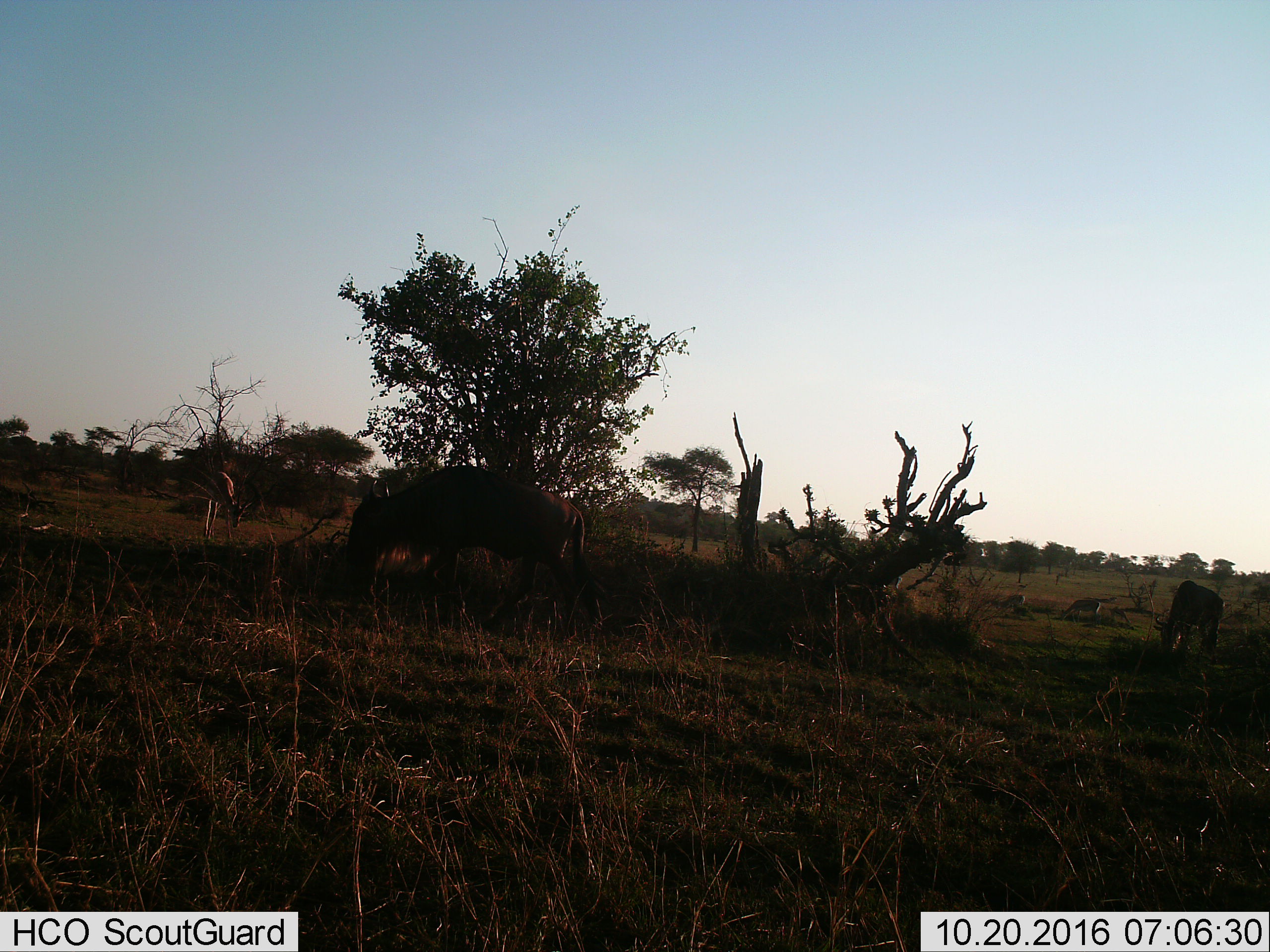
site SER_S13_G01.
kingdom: Animalia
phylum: Chordata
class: Mammalia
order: Artiodactyla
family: Bovidae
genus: Connochaetes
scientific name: Connochaetes taurinus taurinus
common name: blue wildebeest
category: wildebeestblue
Wildebeestblue (blue wildebeest) (Connochaetes taurinus taurinus), count 2. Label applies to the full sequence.